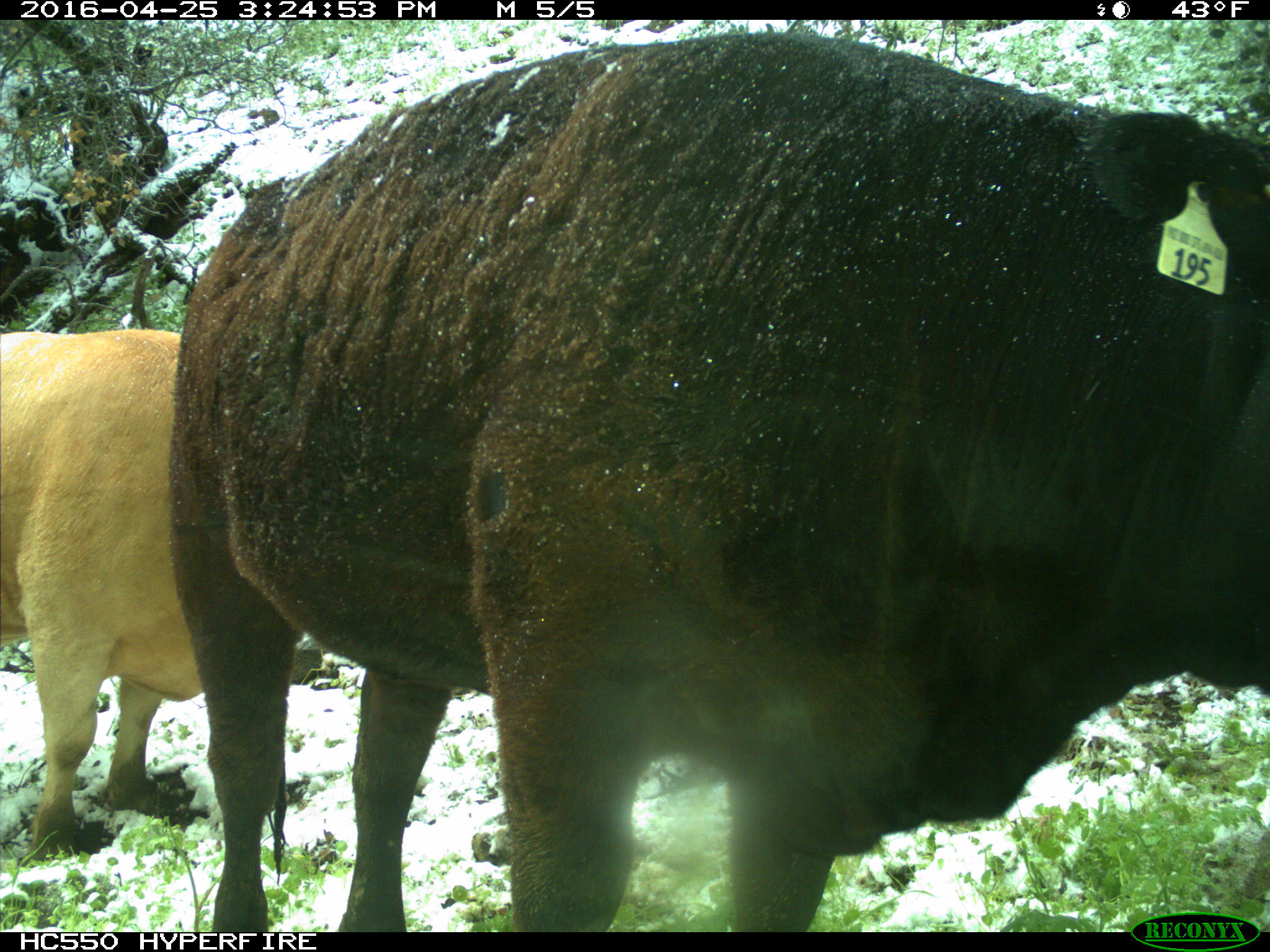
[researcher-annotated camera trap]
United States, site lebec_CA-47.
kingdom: Animalia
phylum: Chordata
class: Mammalia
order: Artiodactyla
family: Bovidae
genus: Bos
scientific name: Bos taurus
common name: domestic cow